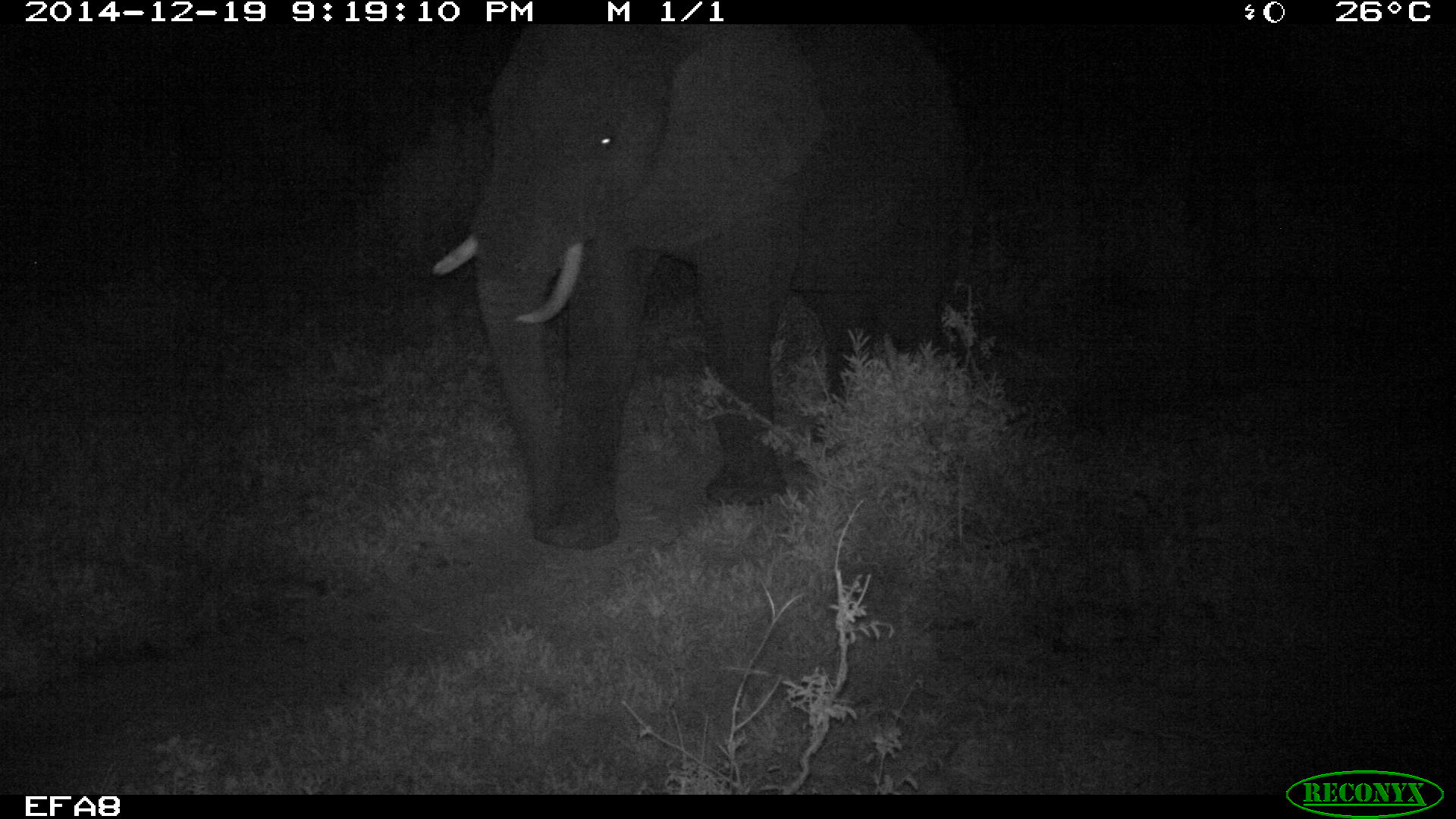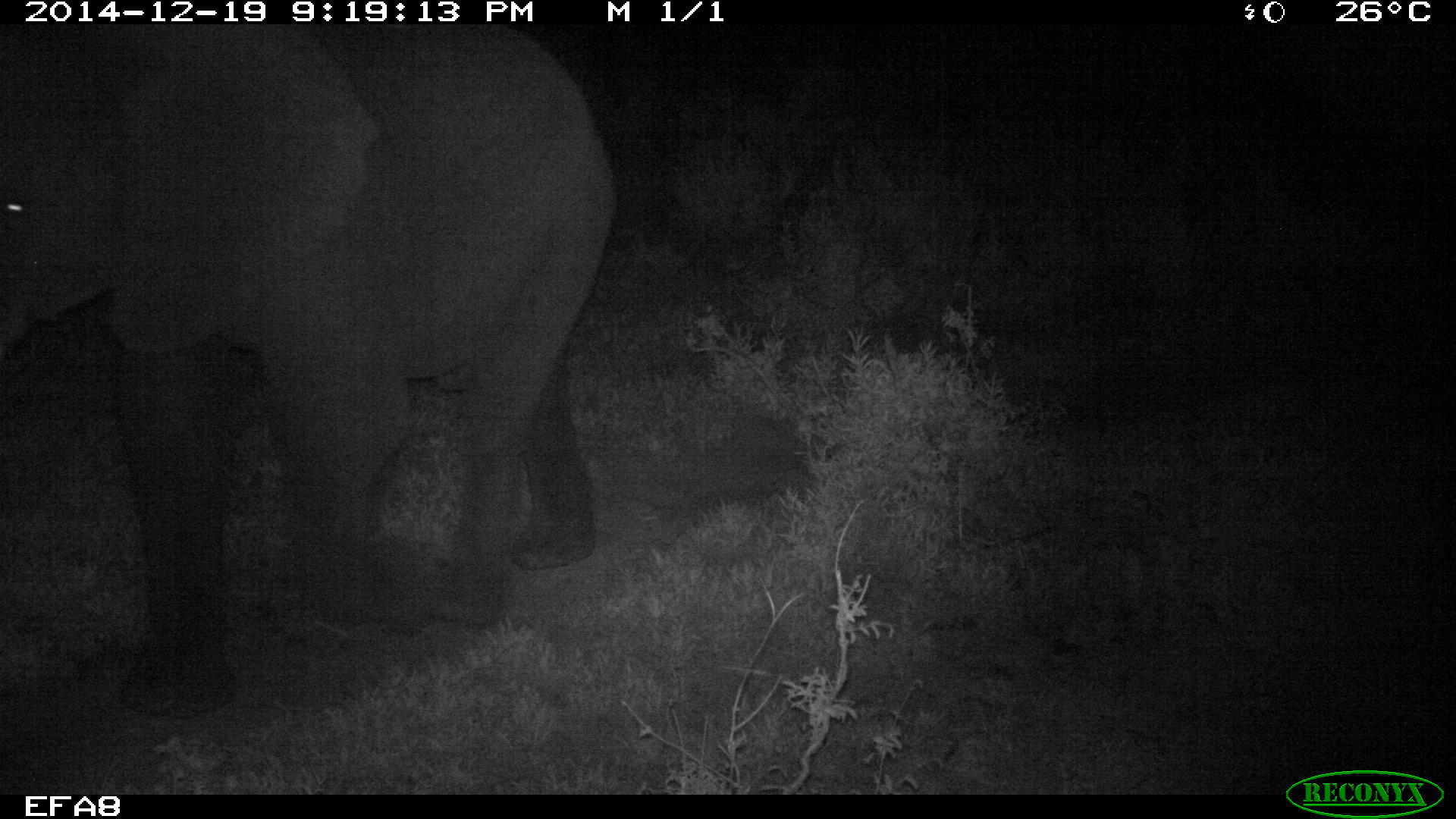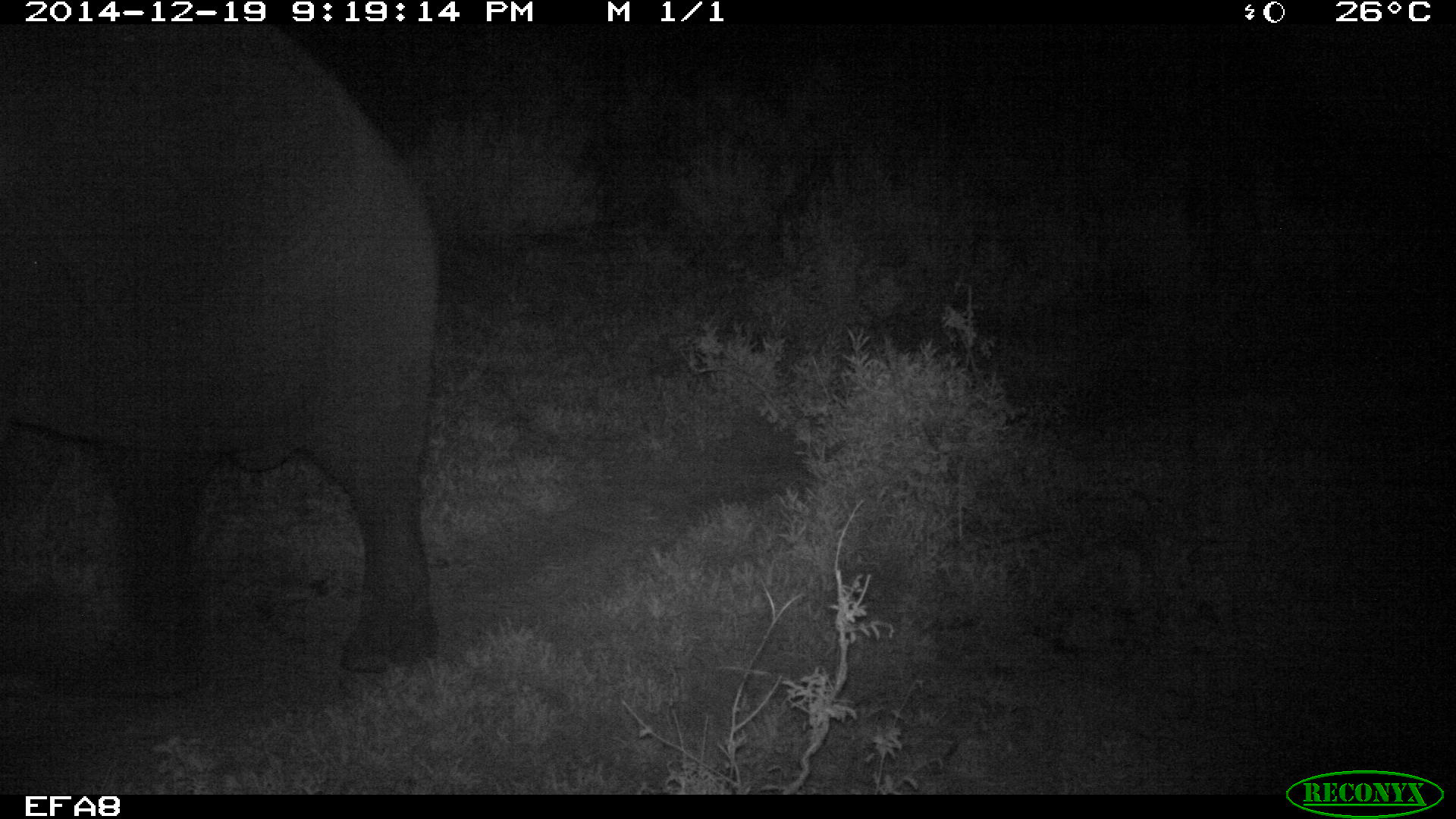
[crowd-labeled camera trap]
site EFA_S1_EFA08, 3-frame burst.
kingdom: Animalia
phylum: Chordata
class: Mammalia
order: Proboscidea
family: Elephantidae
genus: Loxodonta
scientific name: Loxodonta africana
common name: african bush elephant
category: elephant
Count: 1.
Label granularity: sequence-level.